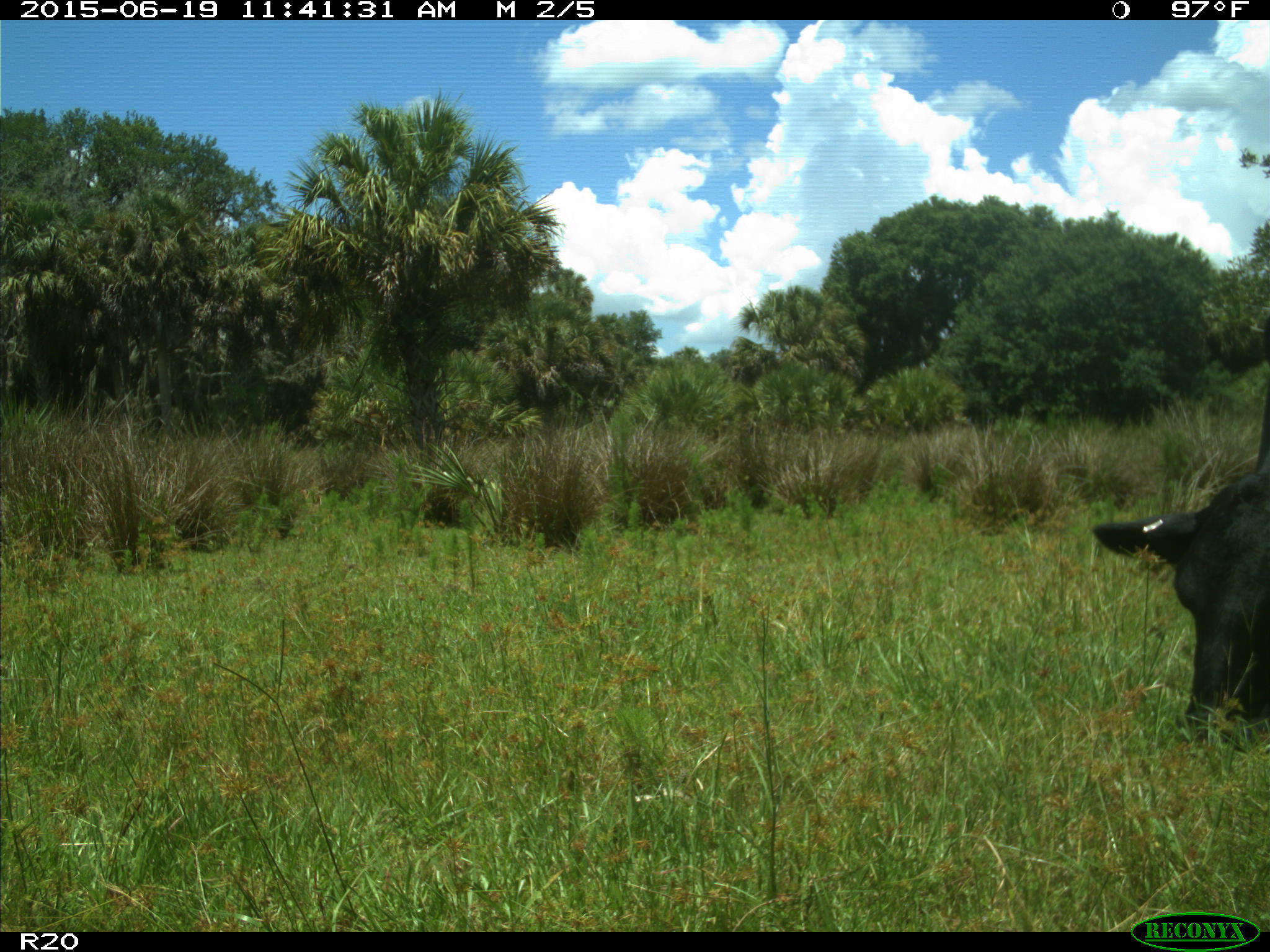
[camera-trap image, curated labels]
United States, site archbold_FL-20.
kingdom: Animalia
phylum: Chordata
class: Mammalia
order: Artiodactyla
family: Bovidae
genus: Bos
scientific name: Bos taurus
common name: domestic cow